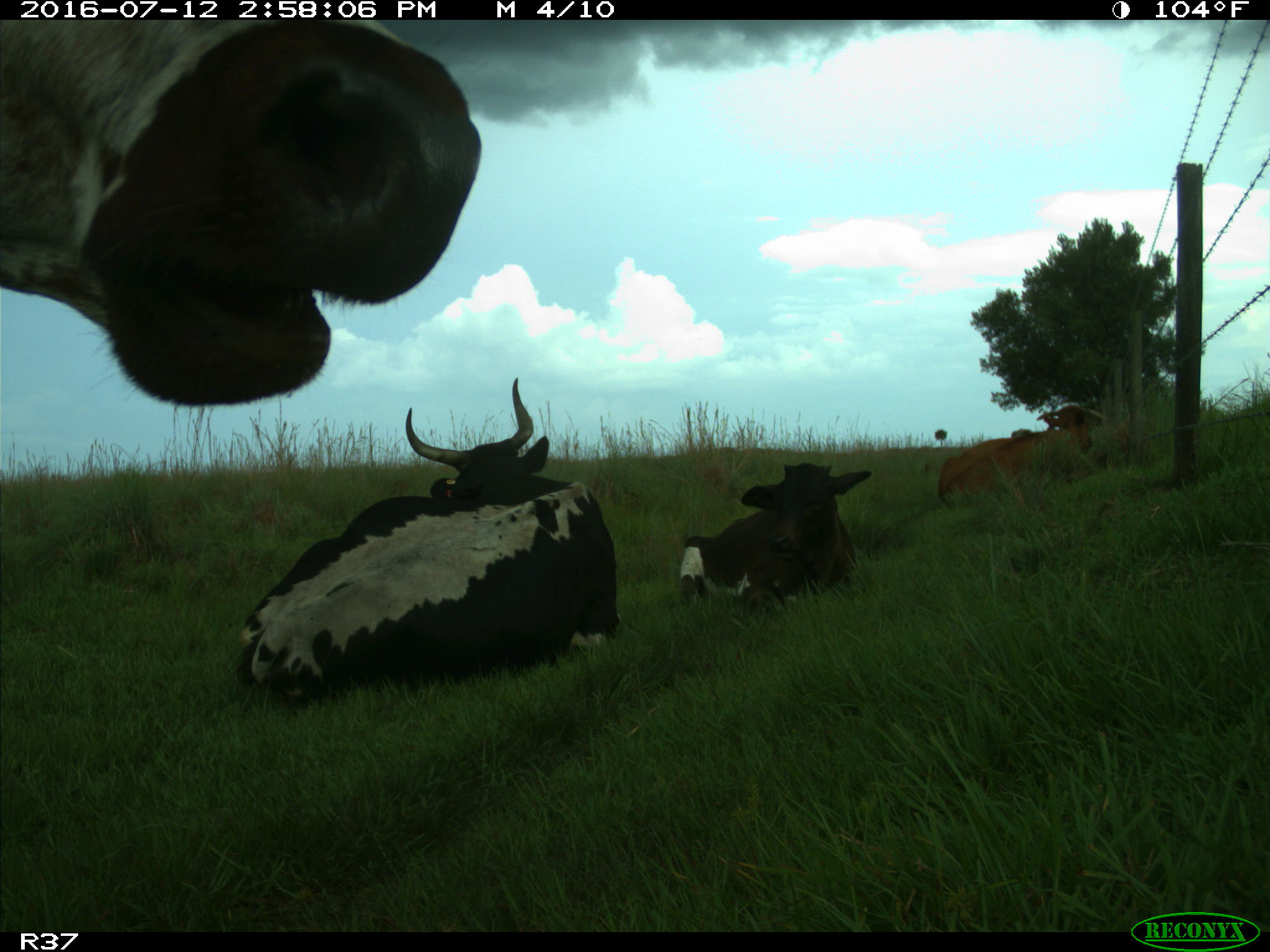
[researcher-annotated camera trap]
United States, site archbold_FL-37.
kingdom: Animalia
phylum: Chordata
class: Mammalia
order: Artiodactyla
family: Bovidae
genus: Bos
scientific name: Bos taurus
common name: domestic cow